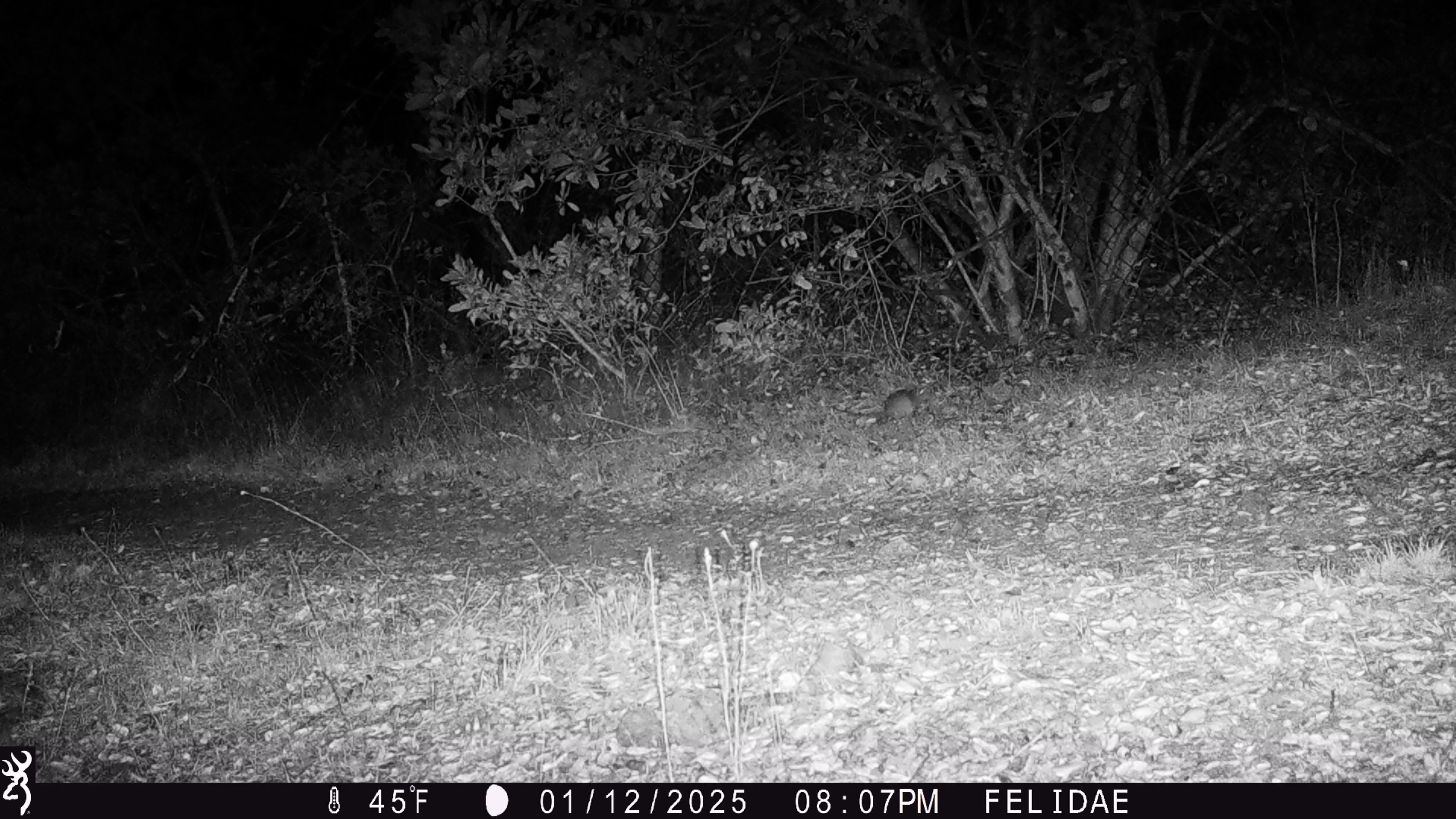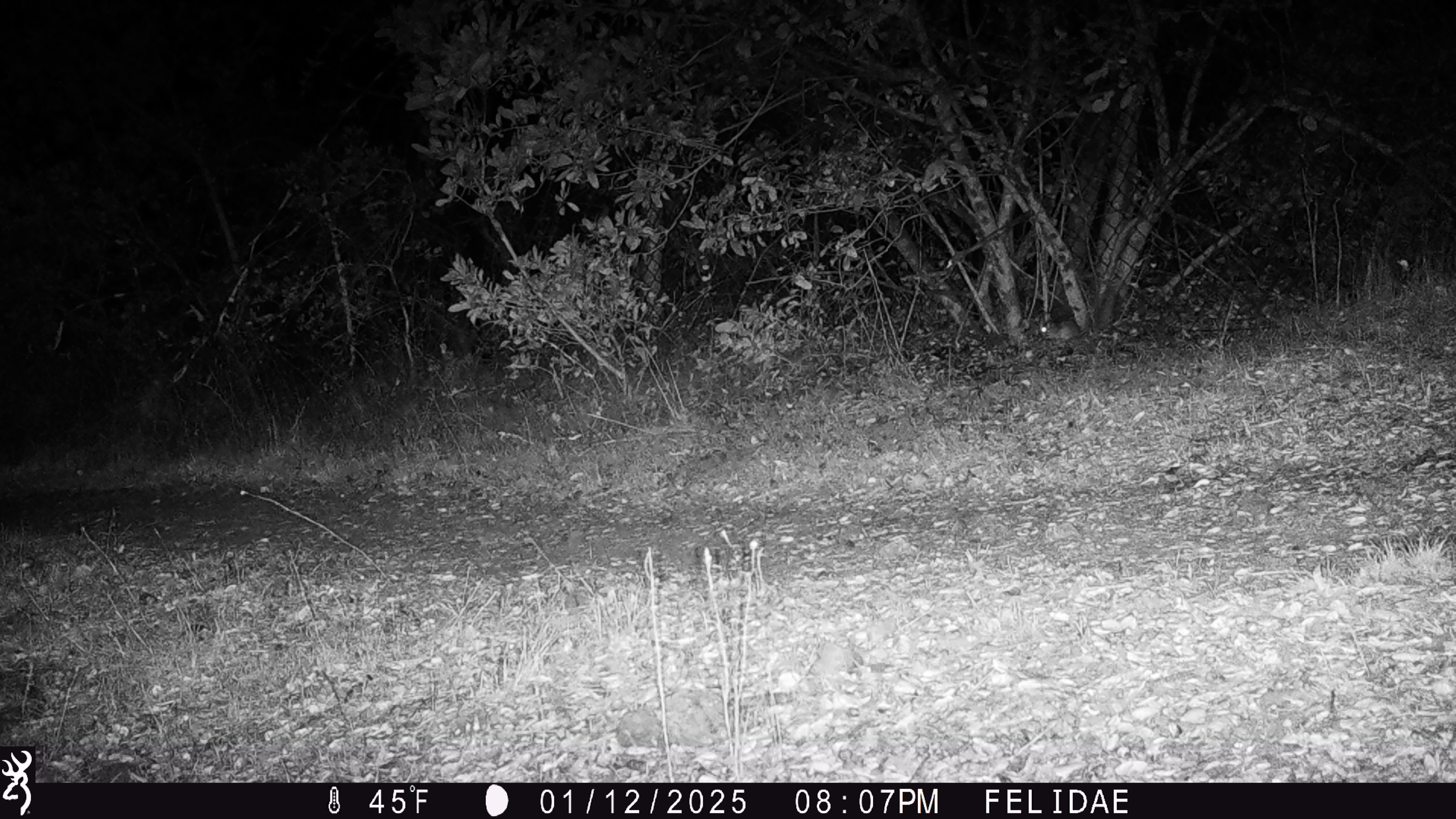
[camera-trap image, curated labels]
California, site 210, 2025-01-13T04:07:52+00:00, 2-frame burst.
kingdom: Animalia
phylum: Chordata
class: Mammalia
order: Rodentia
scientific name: Rodentia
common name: mouse or rat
Mouse or rat (Rodentia).